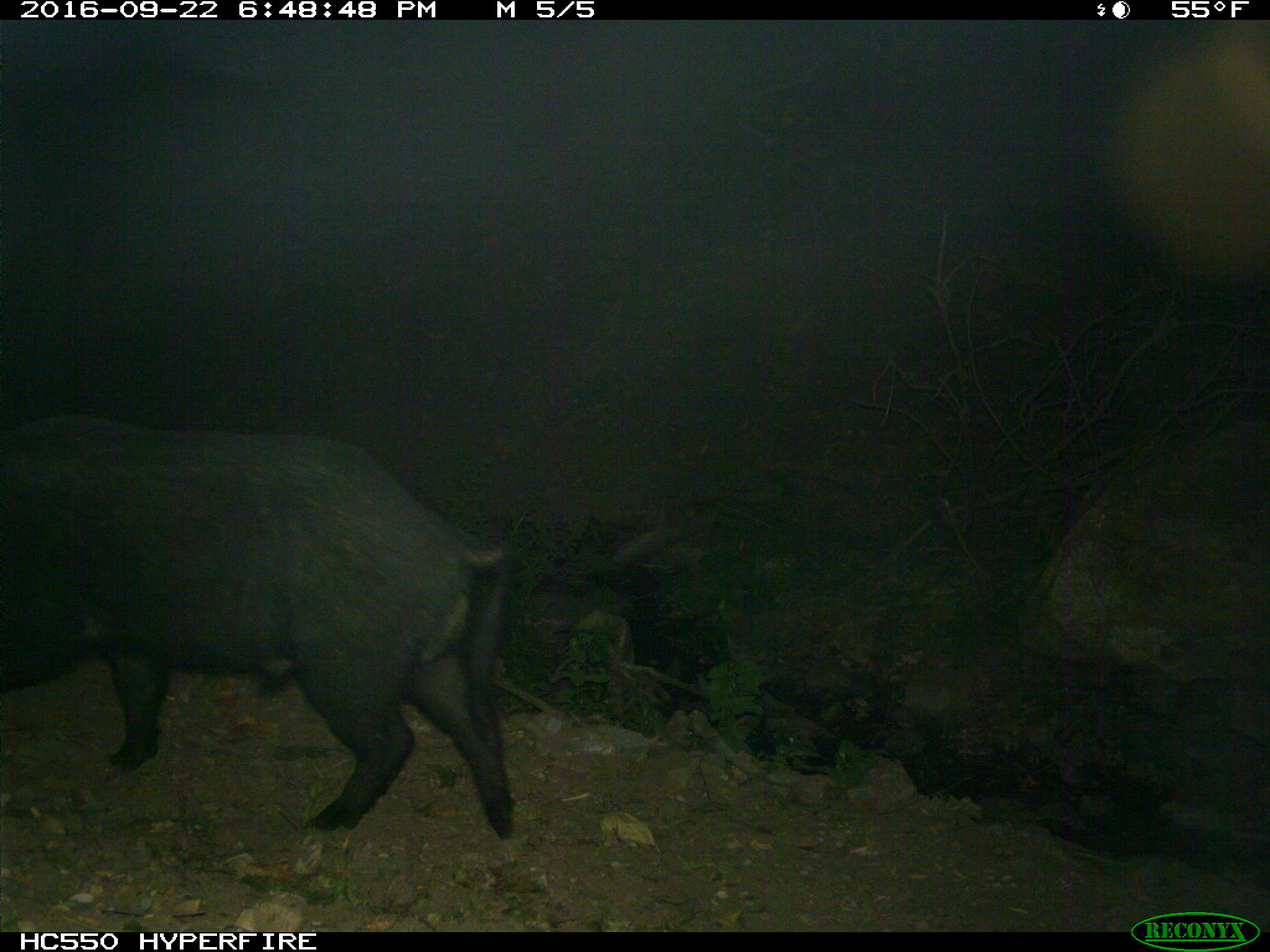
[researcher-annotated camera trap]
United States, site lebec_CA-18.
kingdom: Animalia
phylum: Chordata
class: Mammalia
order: Artiodactyla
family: Suidae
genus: Sus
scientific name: Sus scrofa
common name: wild boar